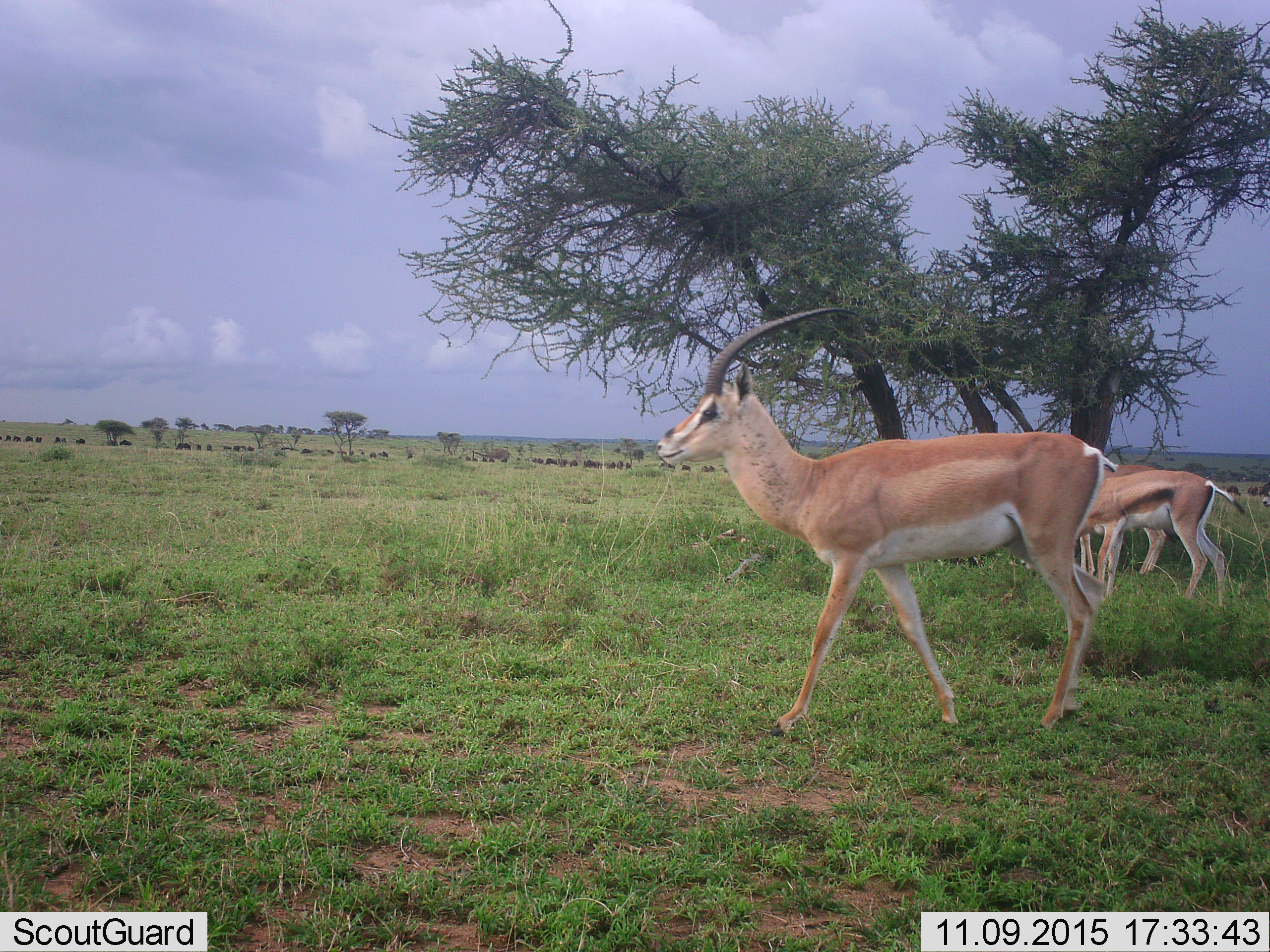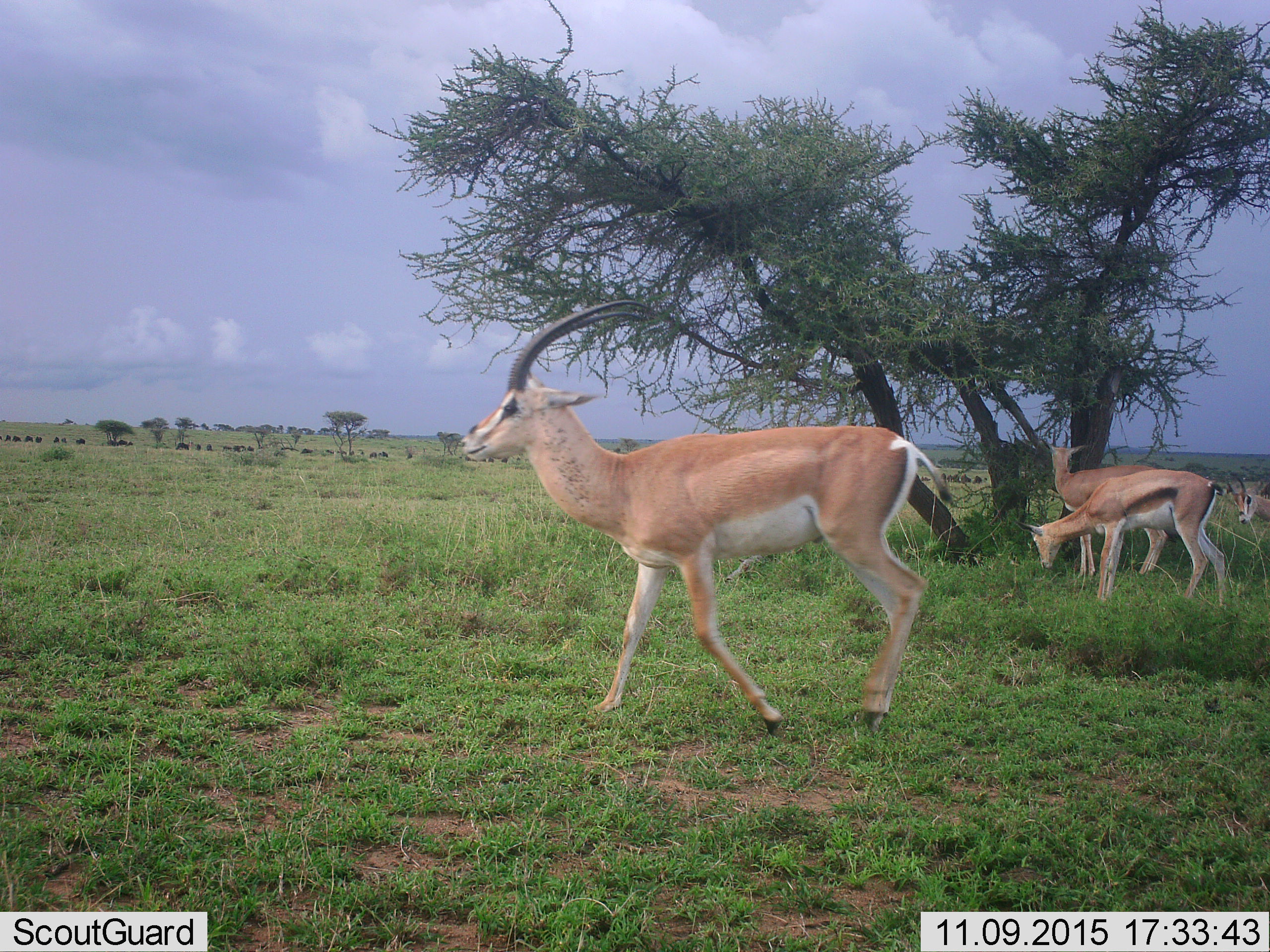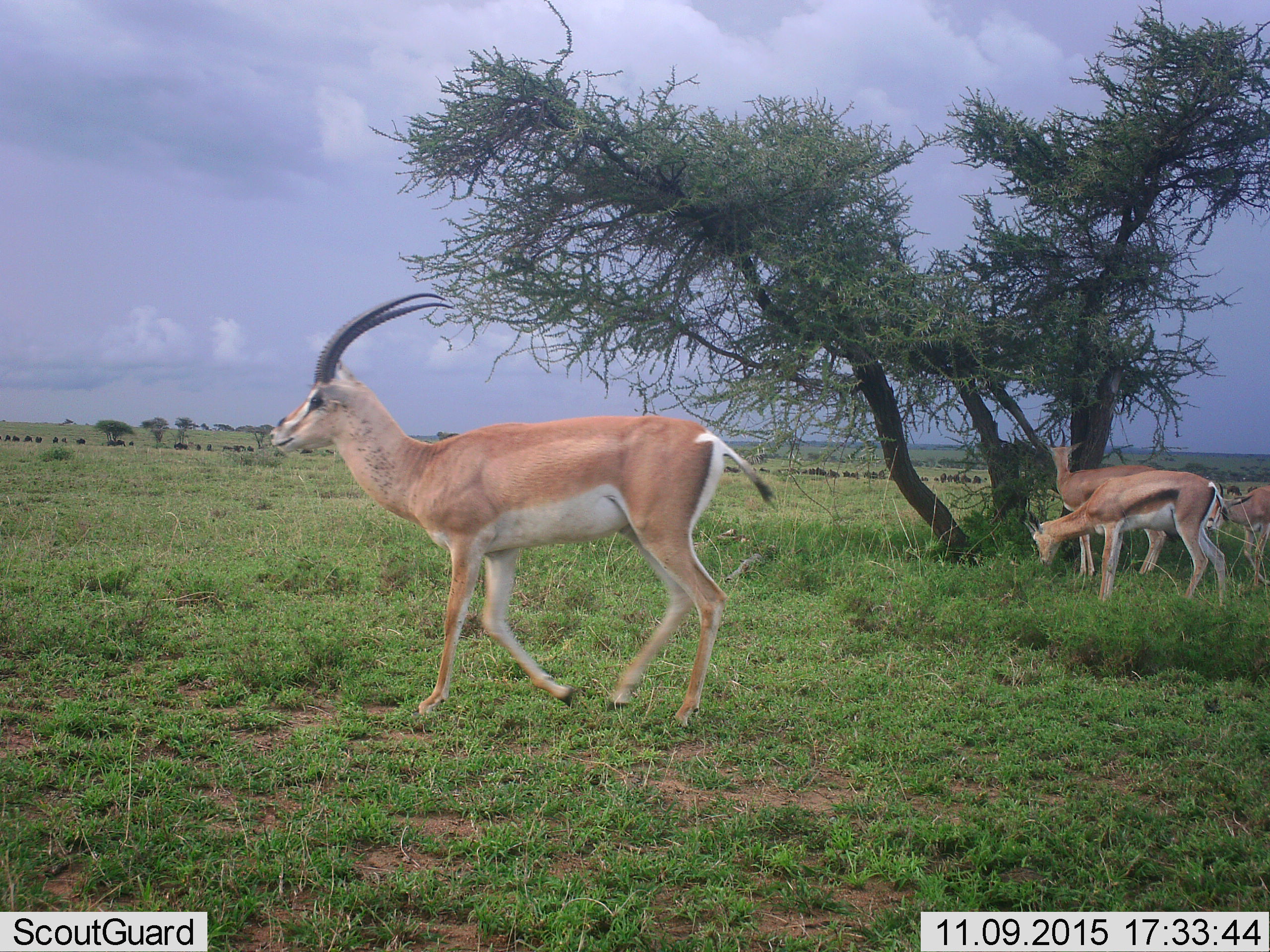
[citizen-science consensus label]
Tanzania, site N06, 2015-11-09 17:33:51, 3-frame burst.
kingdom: Animalia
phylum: Chordata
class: Mammalia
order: Artiodactyla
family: Bovidae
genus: Nanger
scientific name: Nanger granti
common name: grant's gazelle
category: gazellegrants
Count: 4.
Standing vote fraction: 89%.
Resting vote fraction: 0%.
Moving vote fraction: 89%.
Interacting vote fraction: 0%.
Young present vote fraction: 22%.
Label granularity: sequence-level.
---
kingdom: Animalia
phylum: Chordata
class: Mammalia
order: Artiodactyla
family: Bovidae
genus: Connochaetes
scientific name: Connochaetes taurinus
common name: blue wildebeest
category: wildebeest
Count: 51+.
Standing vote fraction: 100%.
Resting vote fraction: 0%.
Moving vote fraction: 20%.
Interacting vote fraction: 0%.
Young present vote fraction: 0%.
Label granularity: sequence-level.